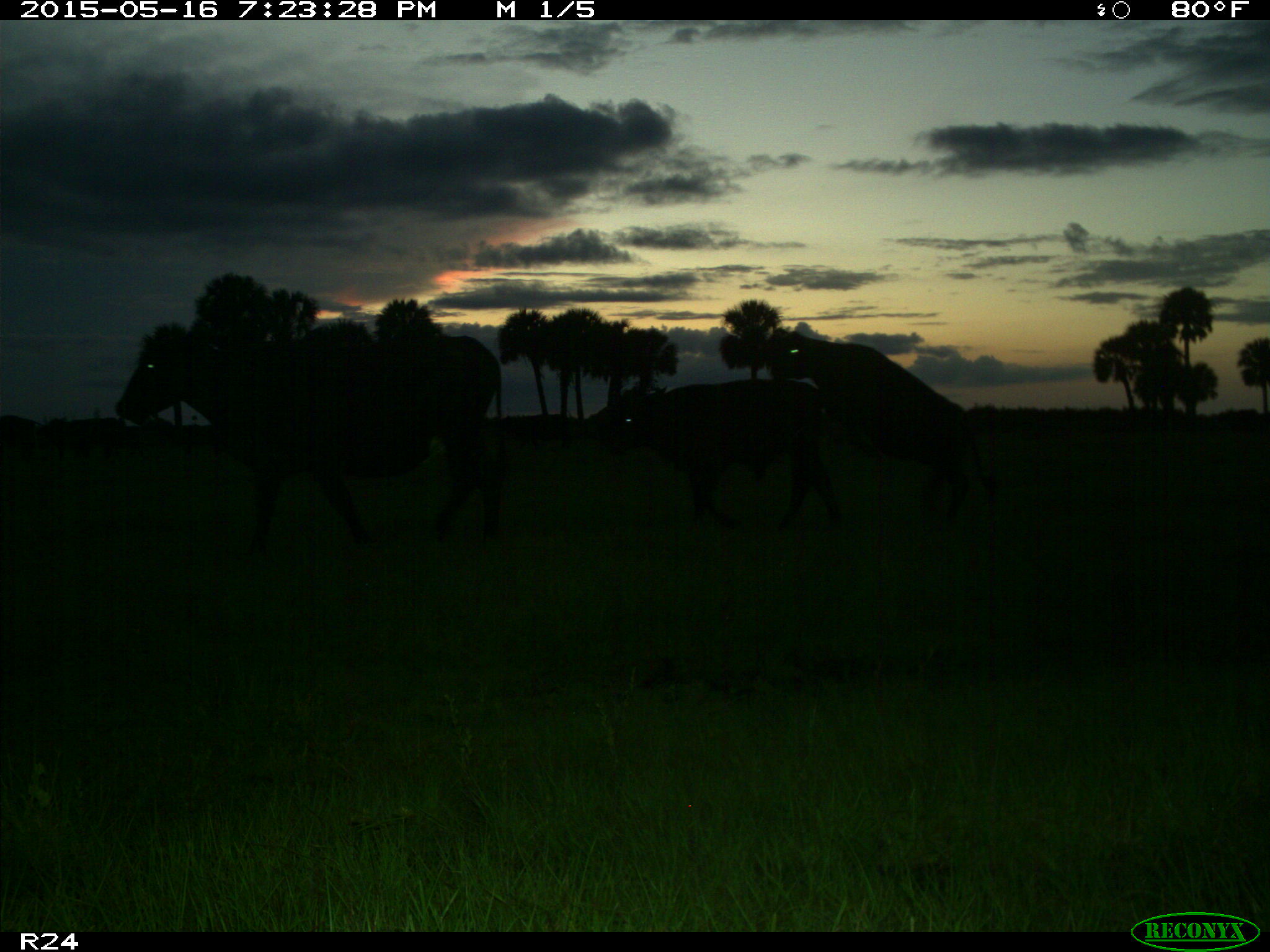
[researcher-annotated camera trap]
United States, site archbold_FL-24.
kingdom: Animalia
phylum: Chordata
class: Mammalia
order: Artiodactyla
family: Bovidae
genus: Bos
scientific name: Bos taurus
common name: domestic cow